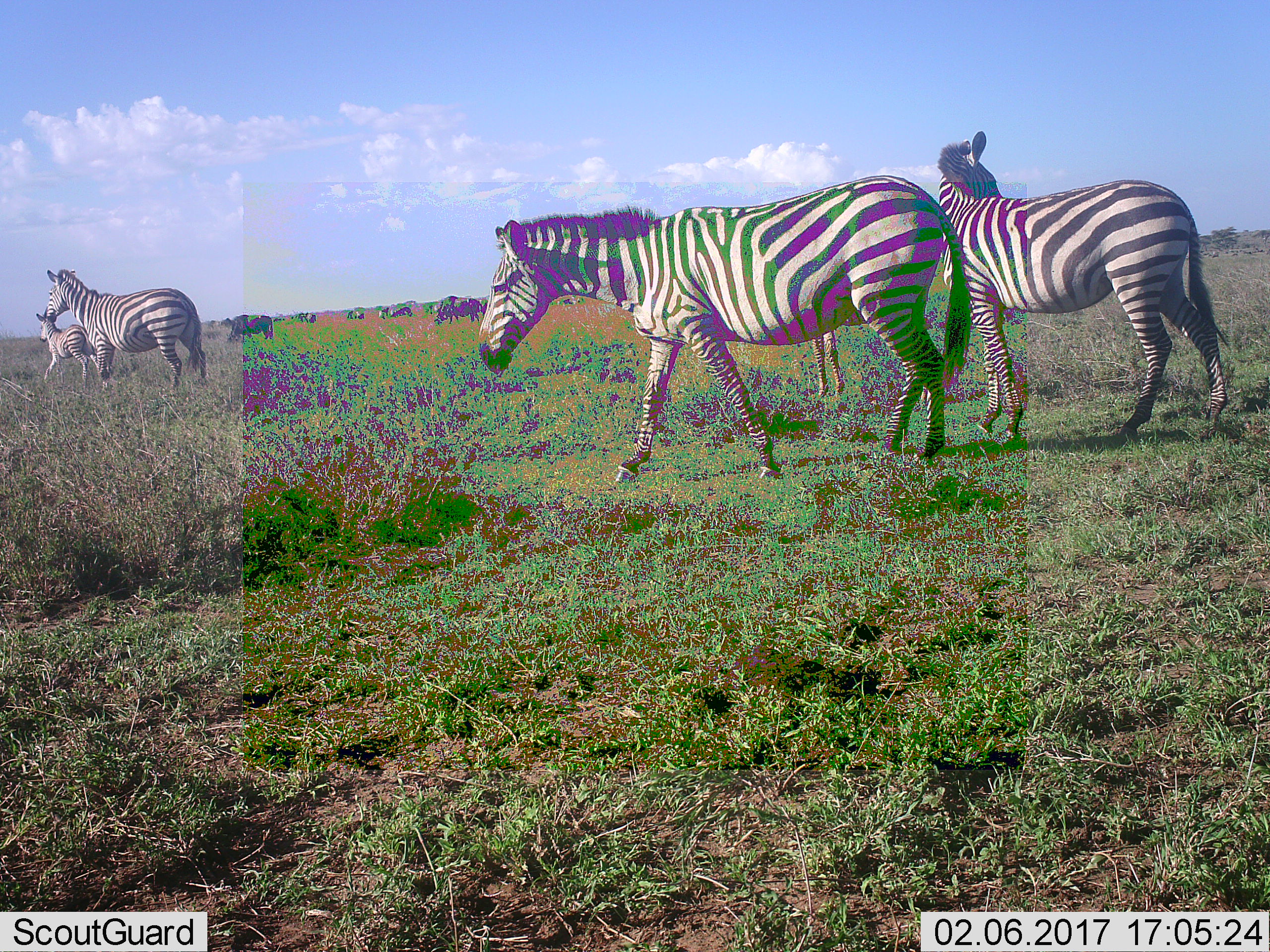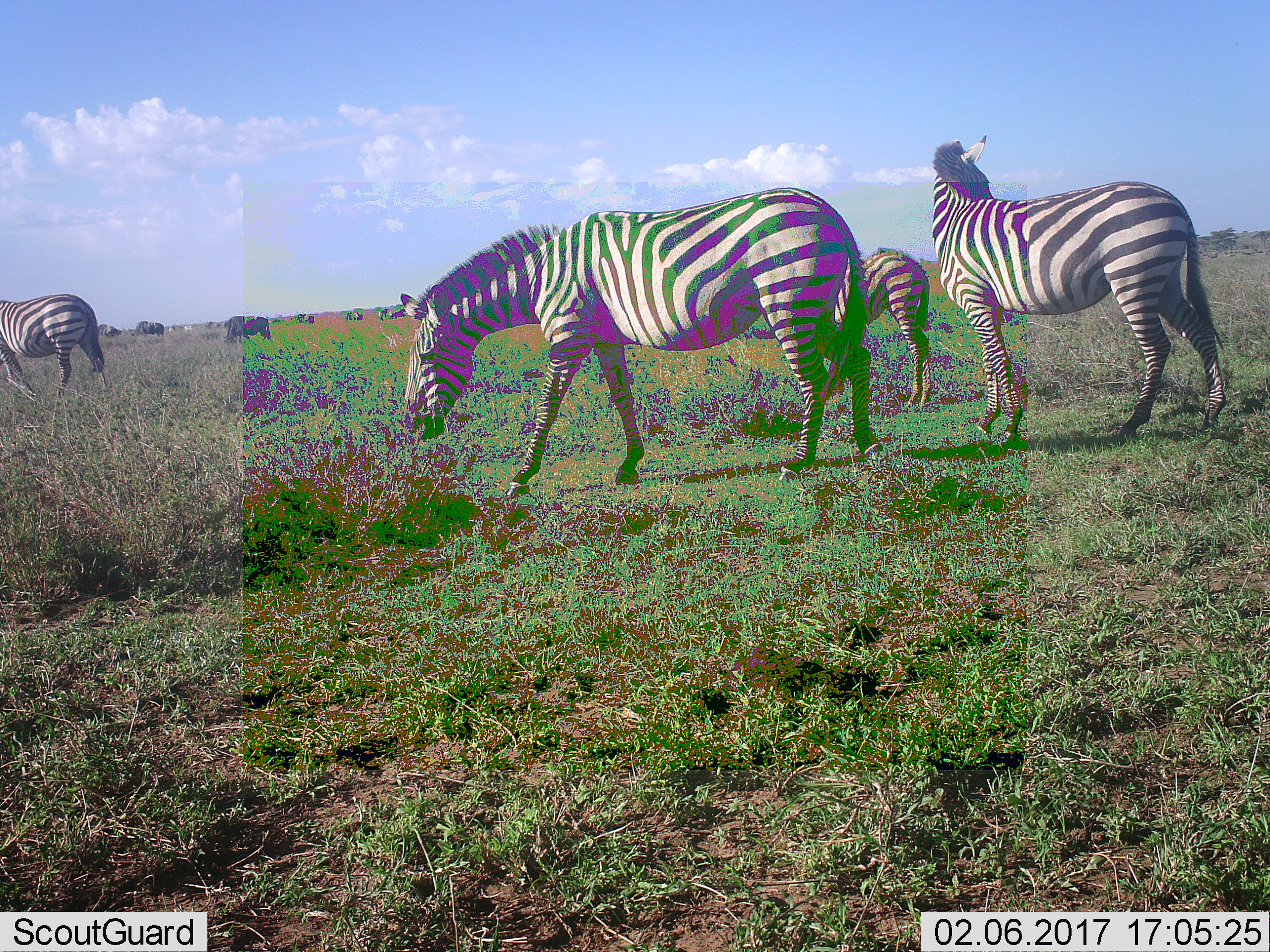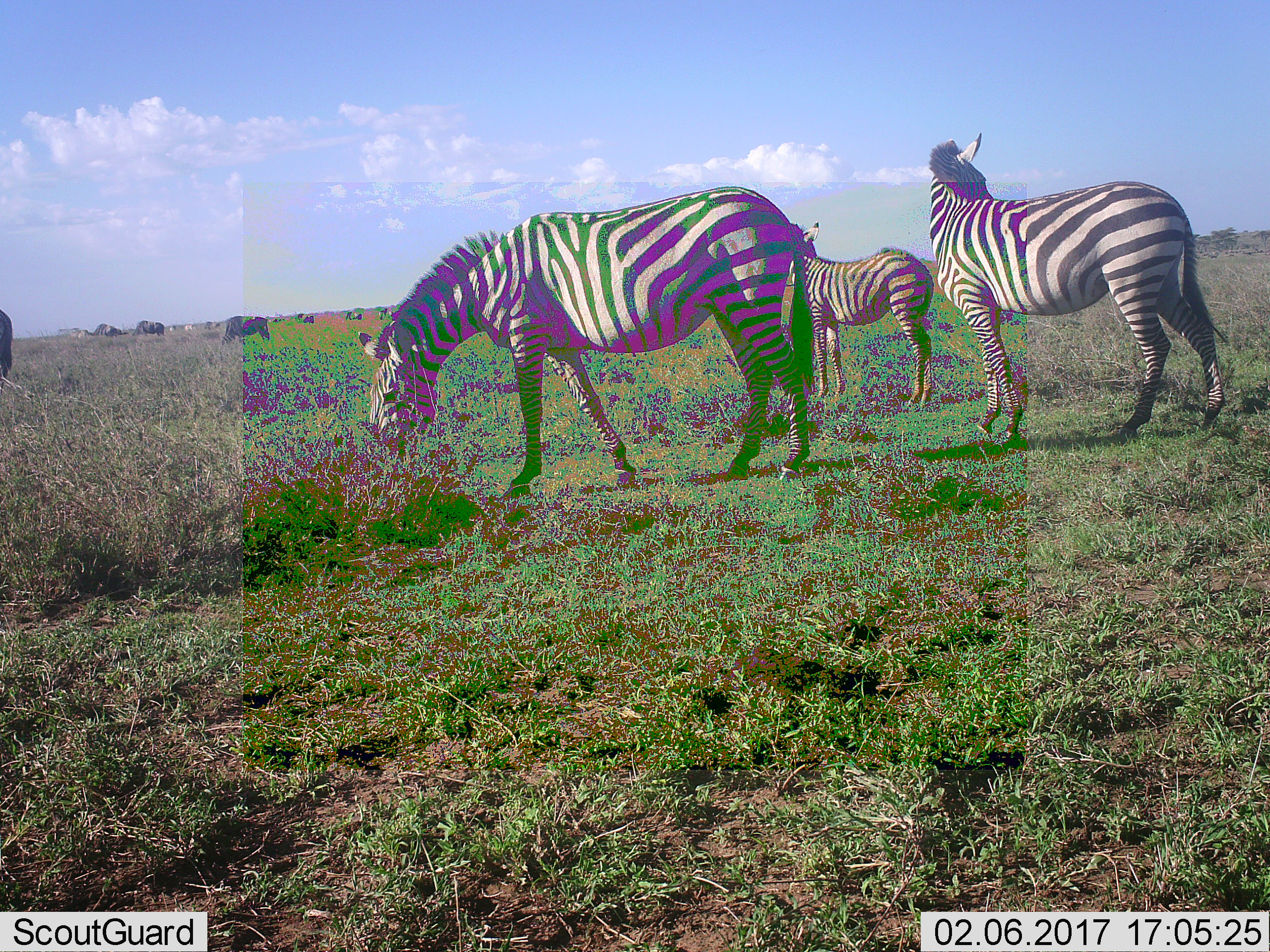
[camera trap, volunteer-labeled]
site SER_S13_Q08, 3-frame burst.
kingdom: Animalia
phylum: Chordata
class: Mammalia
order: Perissodactyla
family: Equidae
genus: Equus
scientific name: Equus quagga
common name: plains zebra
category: zebraplains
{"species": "zebraplains (plains zebra) (Equus quagga)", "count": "4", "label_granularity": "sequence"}